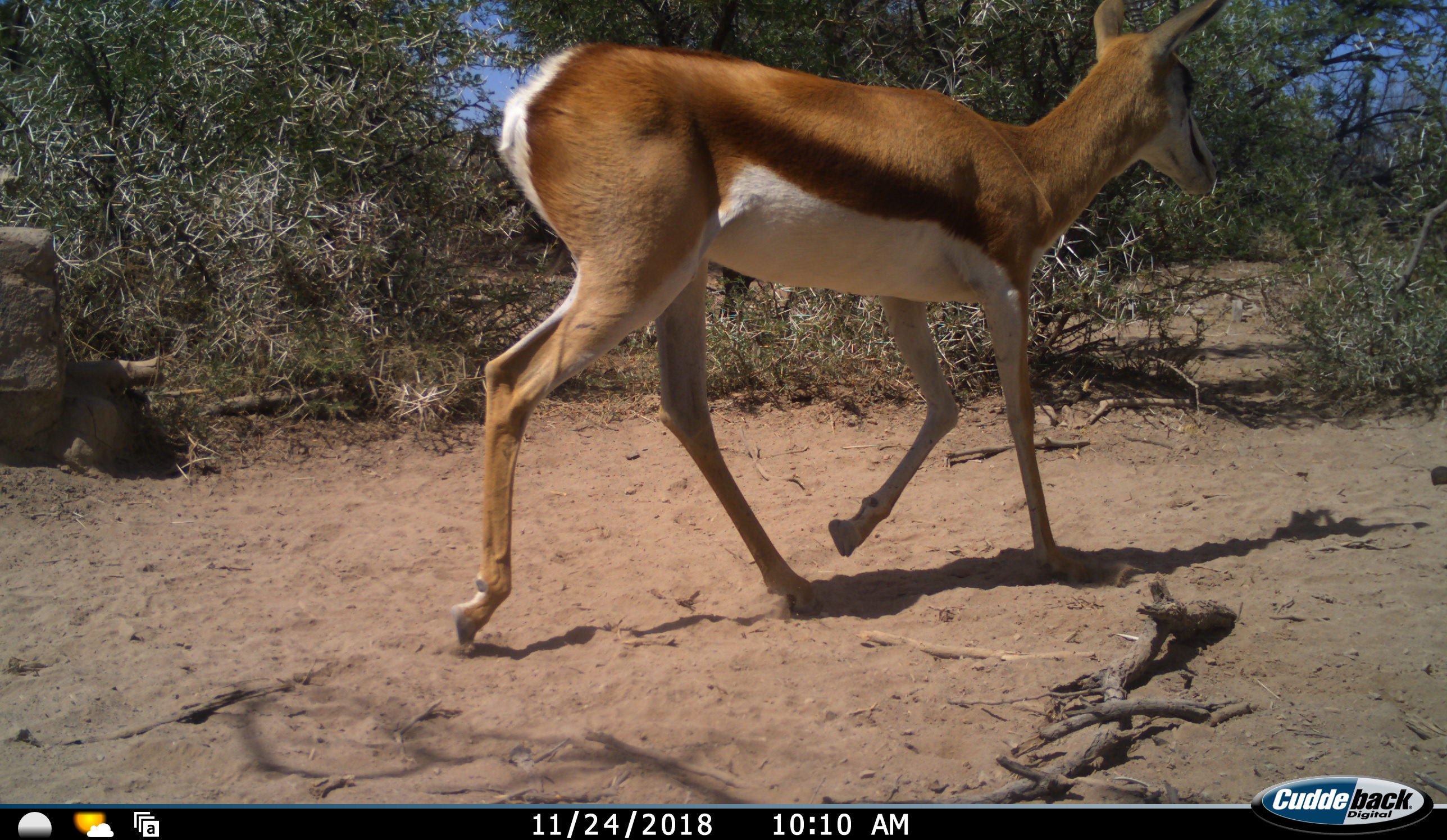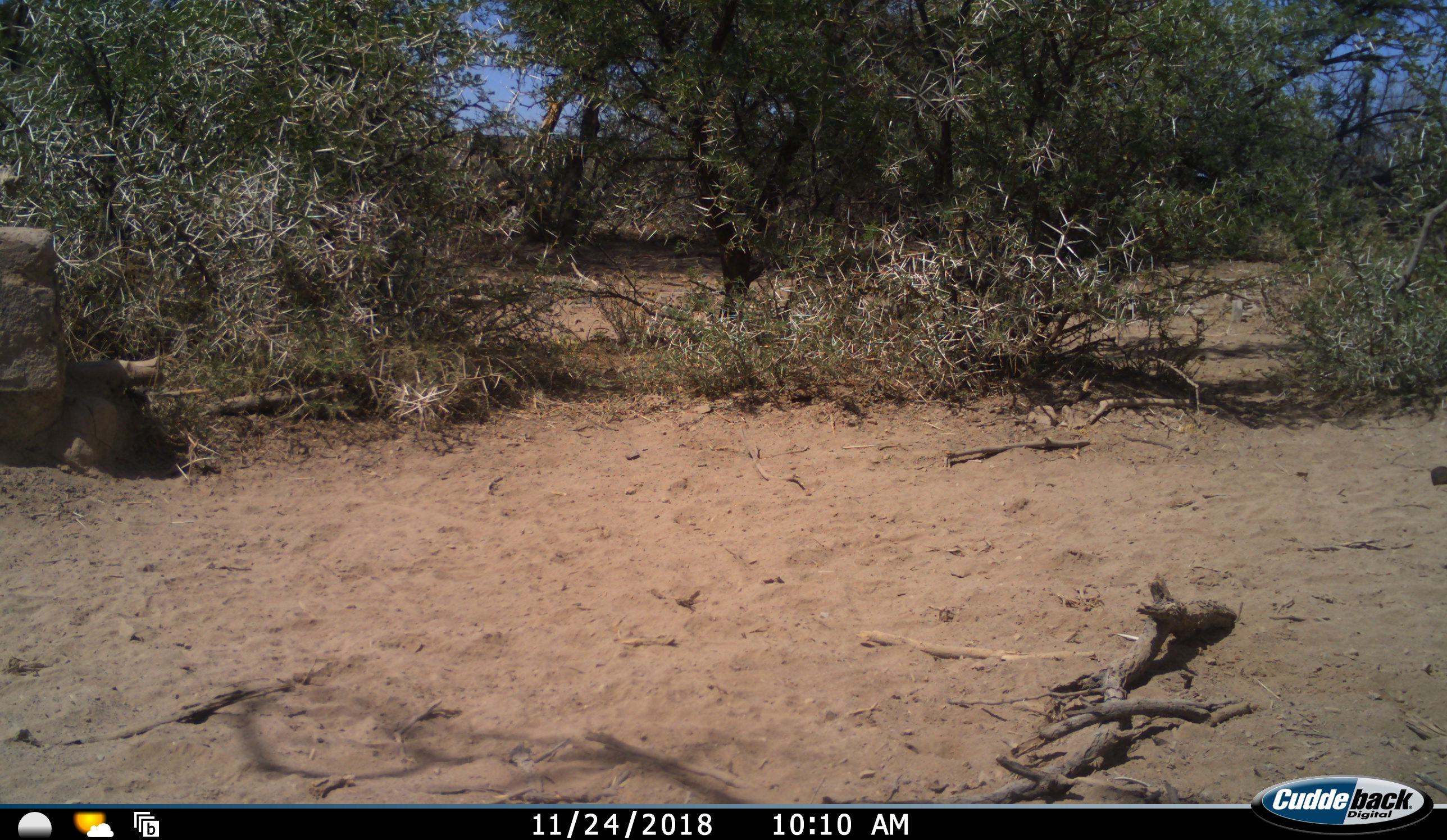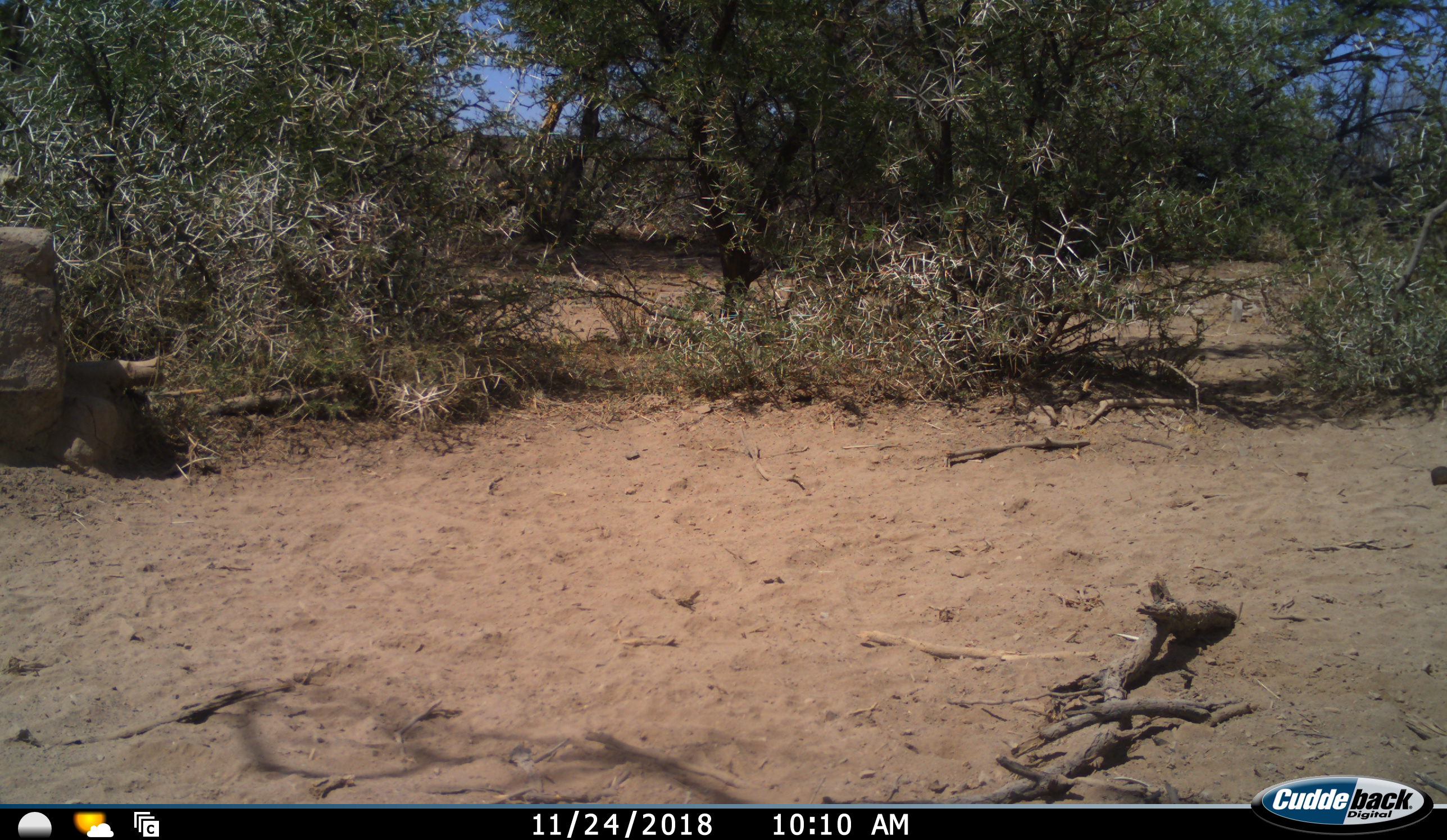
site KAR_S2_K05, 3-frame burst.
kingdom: Animalia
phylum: Chordata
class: Mammalia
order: Artiodactyla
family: Bovidae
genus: Antidorcas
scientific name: Antidorcas marsupialis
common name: springbok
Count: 1.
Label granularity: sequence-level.